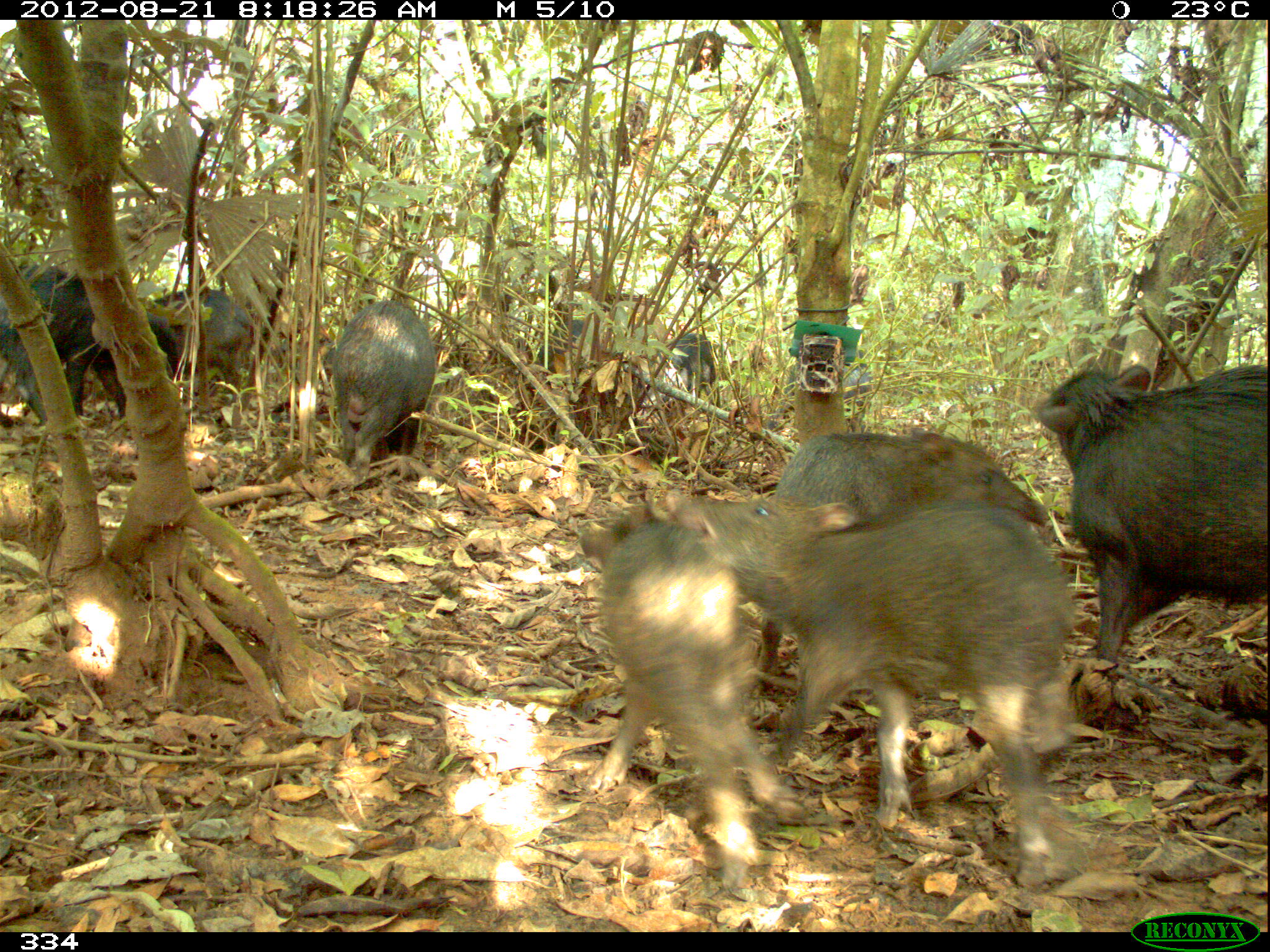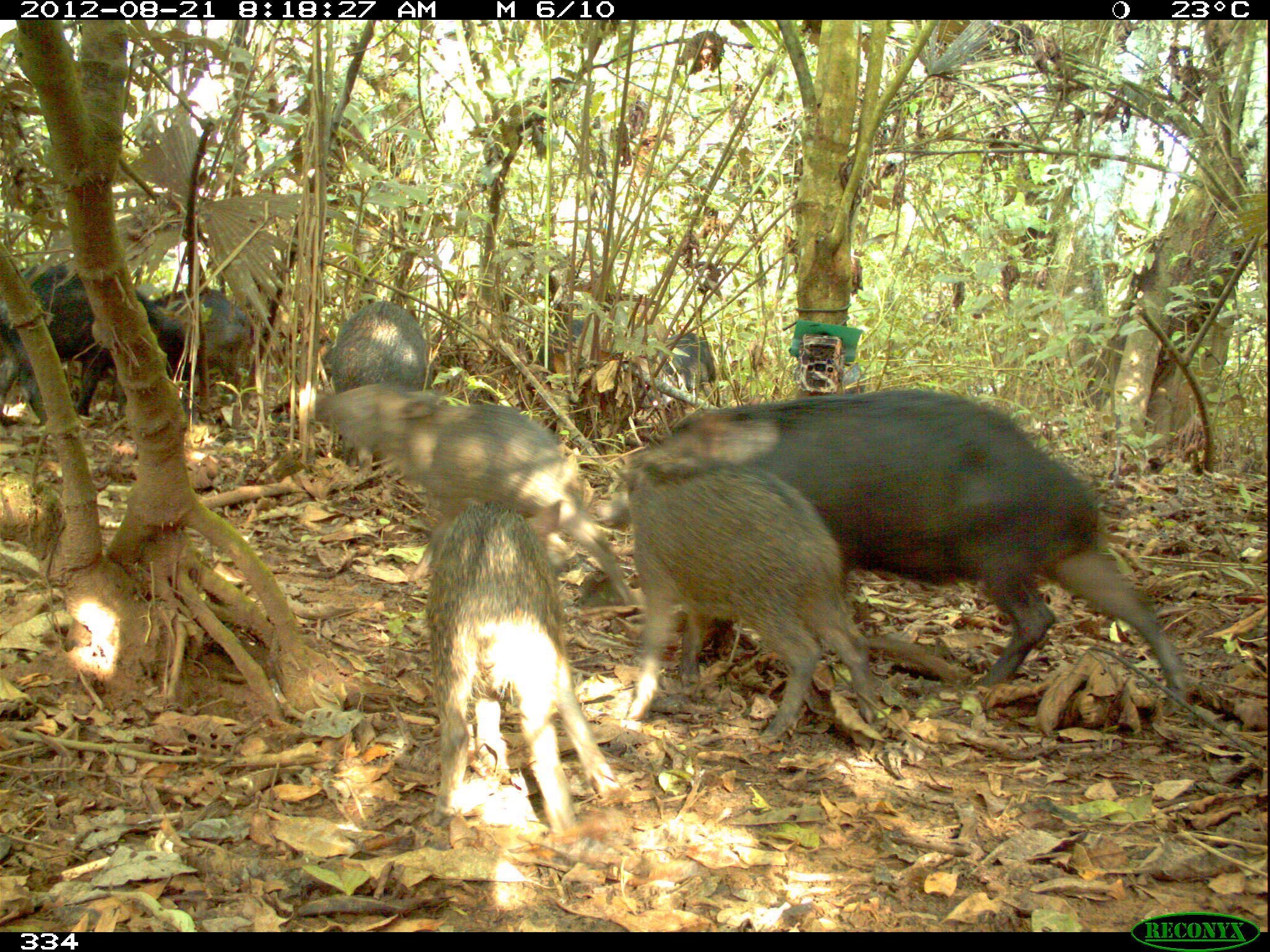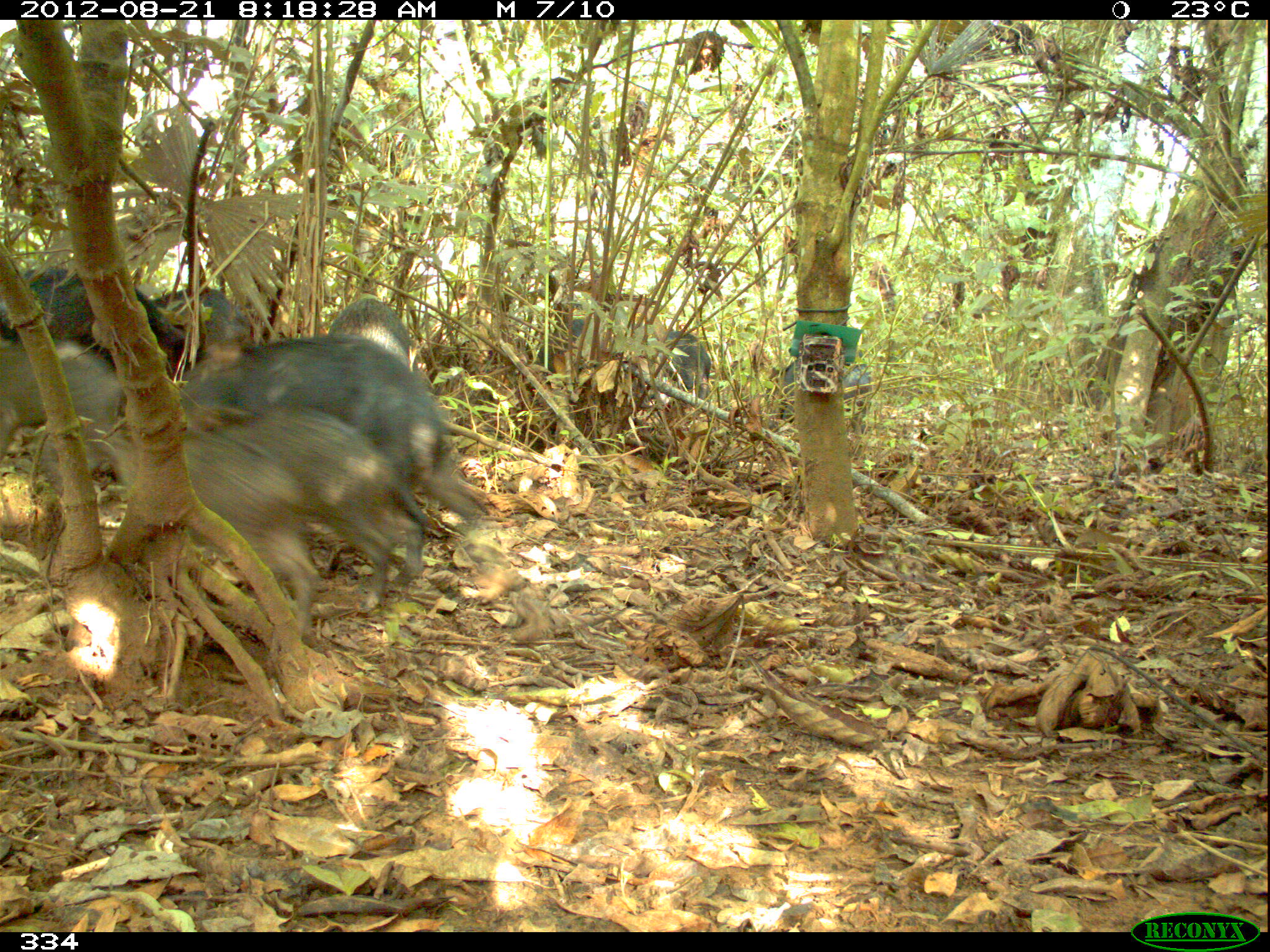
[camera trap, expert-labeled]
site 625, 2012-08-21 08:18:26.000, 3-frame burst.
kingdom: Animalia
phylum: Chordata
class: Mammalia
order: Artiodactyla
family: Tayassuidae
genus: Tayassu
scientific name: Tayassu pecari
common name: white-lipped peccary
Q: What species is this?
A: Tayassu pecari (white-lipped peccary).